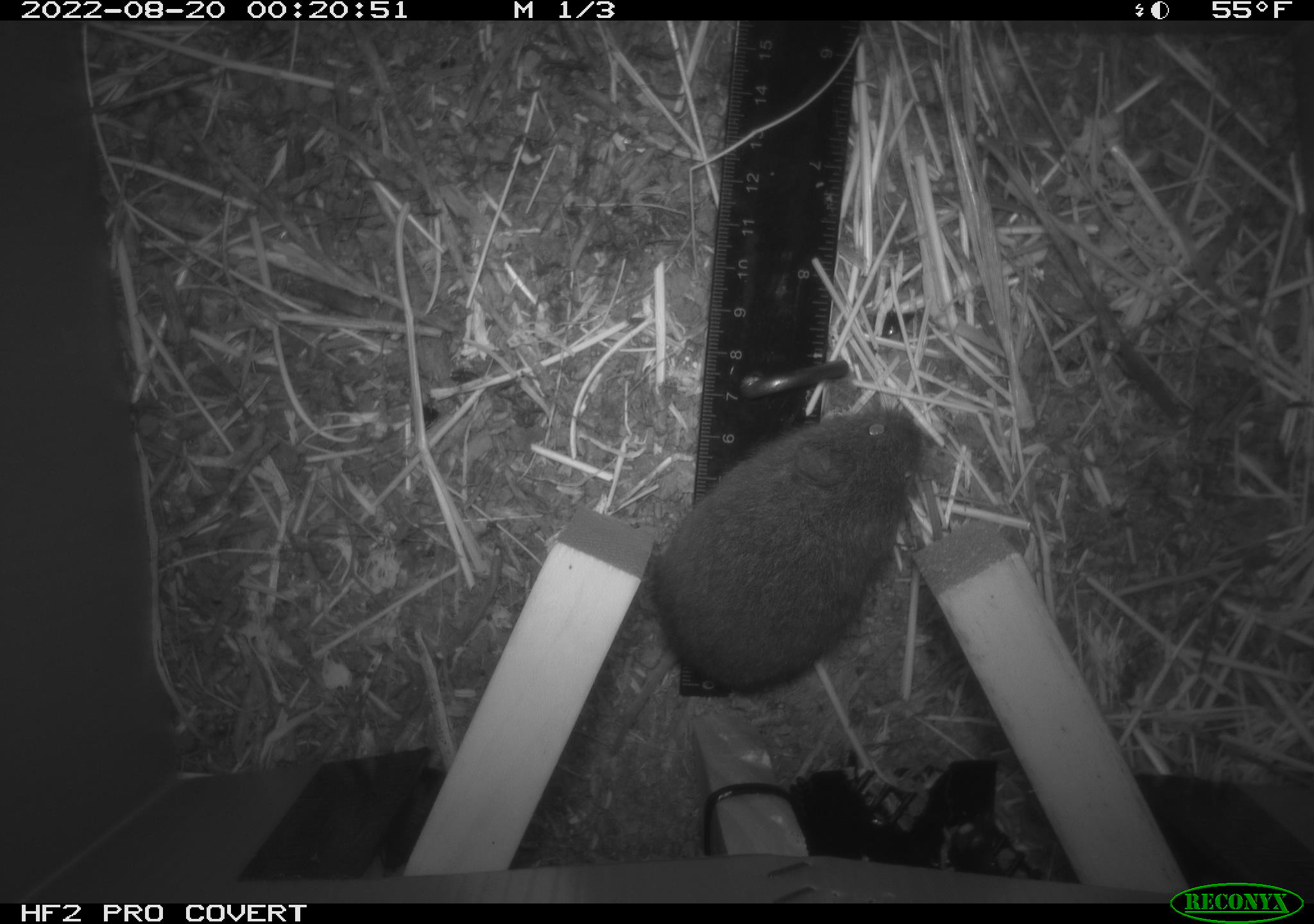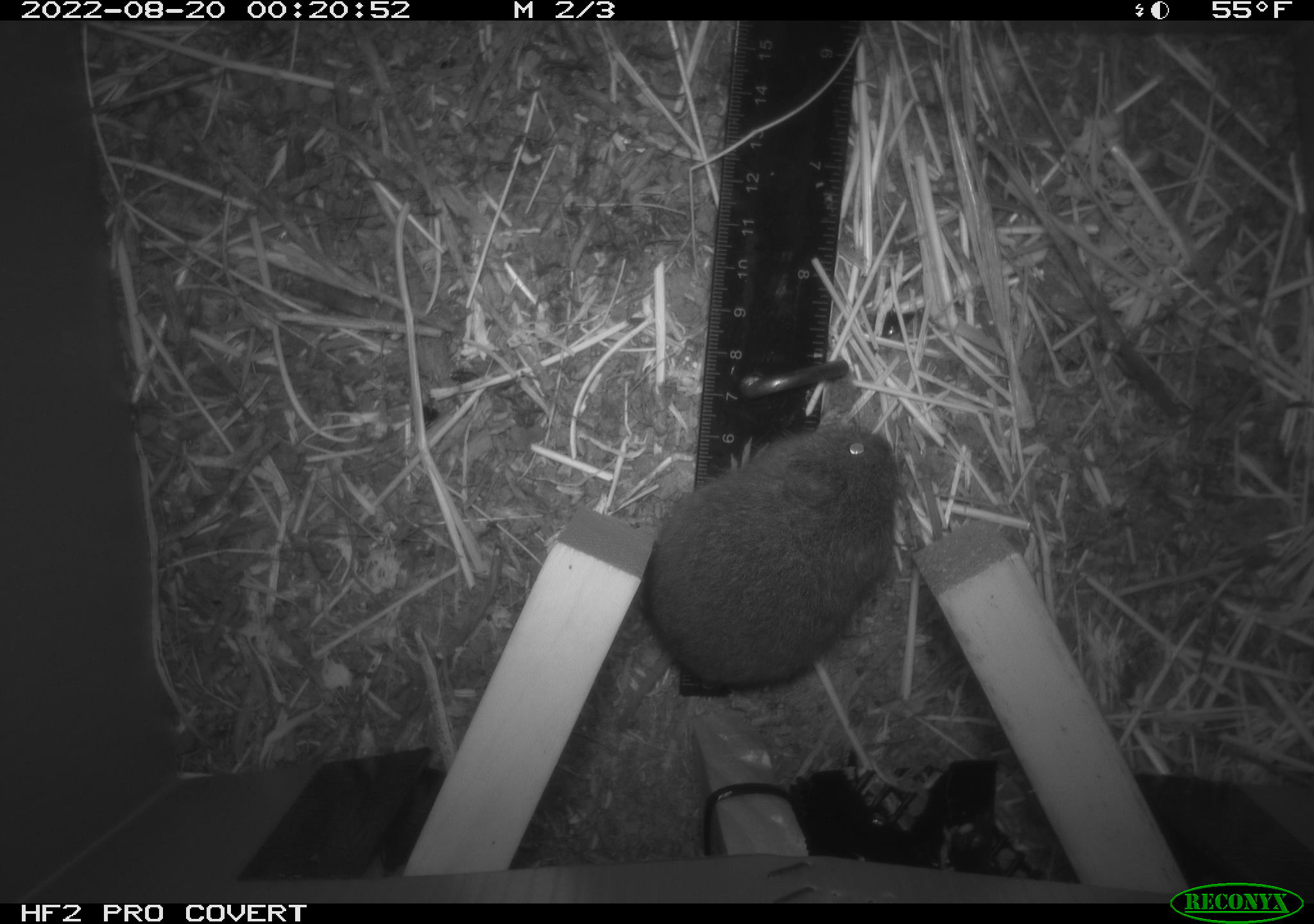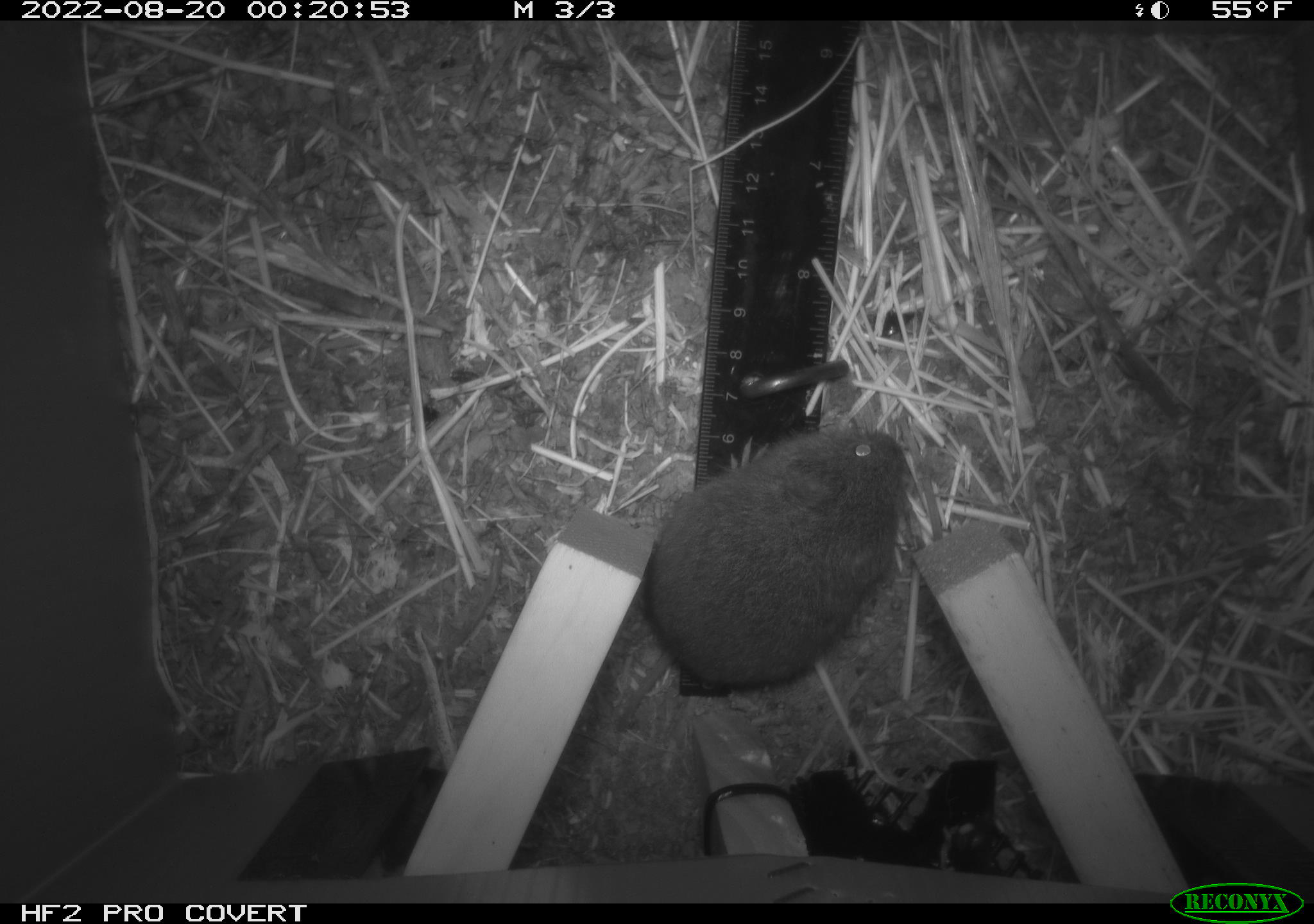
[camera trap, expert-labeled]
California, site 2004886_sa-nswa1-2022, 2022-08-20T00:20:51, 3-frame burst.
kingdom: Animalia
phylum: Chordata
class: Mammalia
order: Rodentia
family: Cricetidae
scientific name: Cricetidae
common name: hamsters, voles, lemmings, and allies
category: cricetidae family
Cricetidae family (hamsters, voles, lemmings, and allies) (Cricetidae).